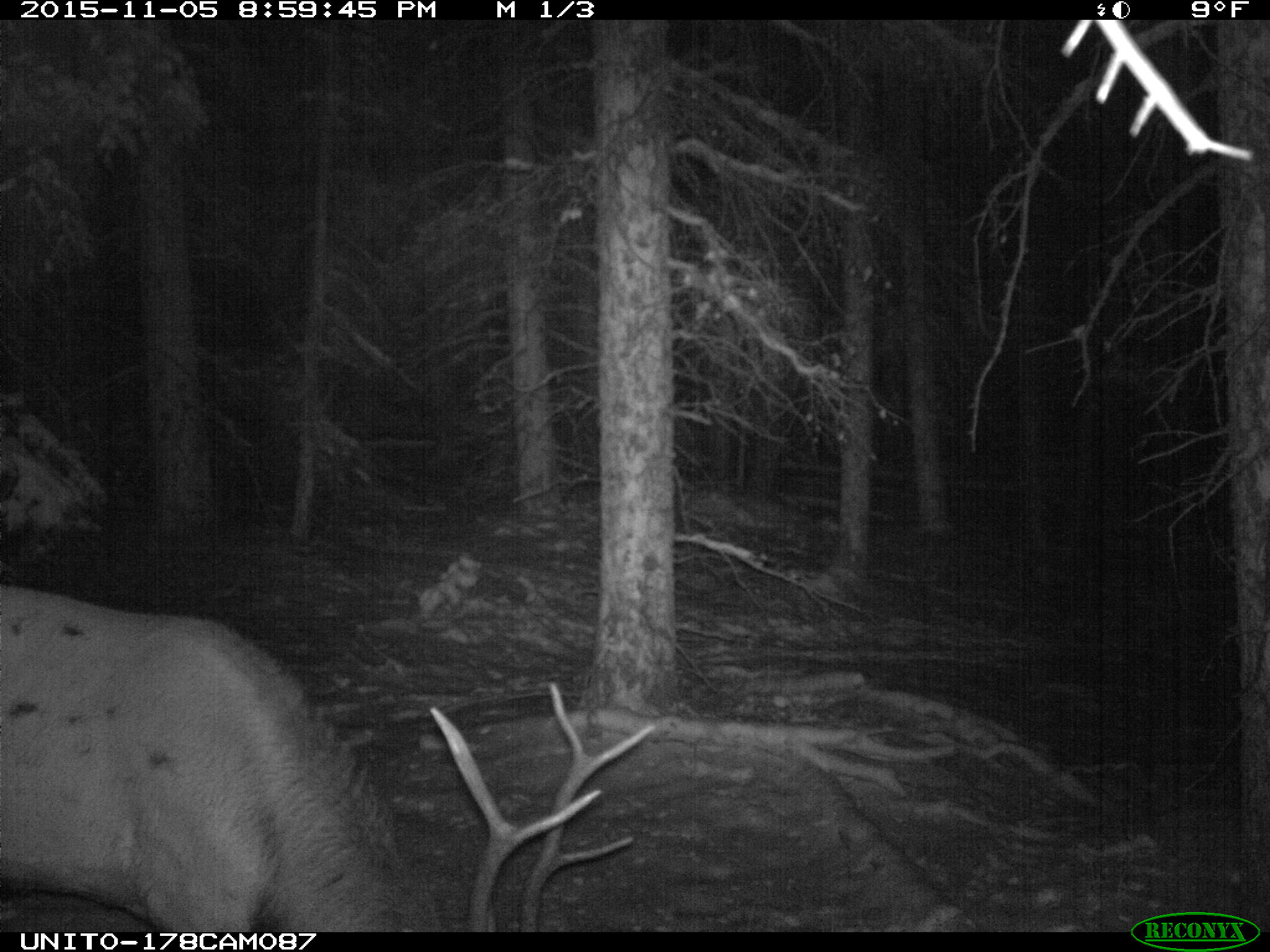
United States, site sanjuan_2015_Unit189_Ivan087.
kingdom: Animalia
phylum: Chordata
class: Mammalia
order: Artiodactyla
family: Cervidae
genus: Cervus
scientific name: Cervus elaphus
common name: red deer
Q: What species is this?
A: Cervus elaphus (red deer).